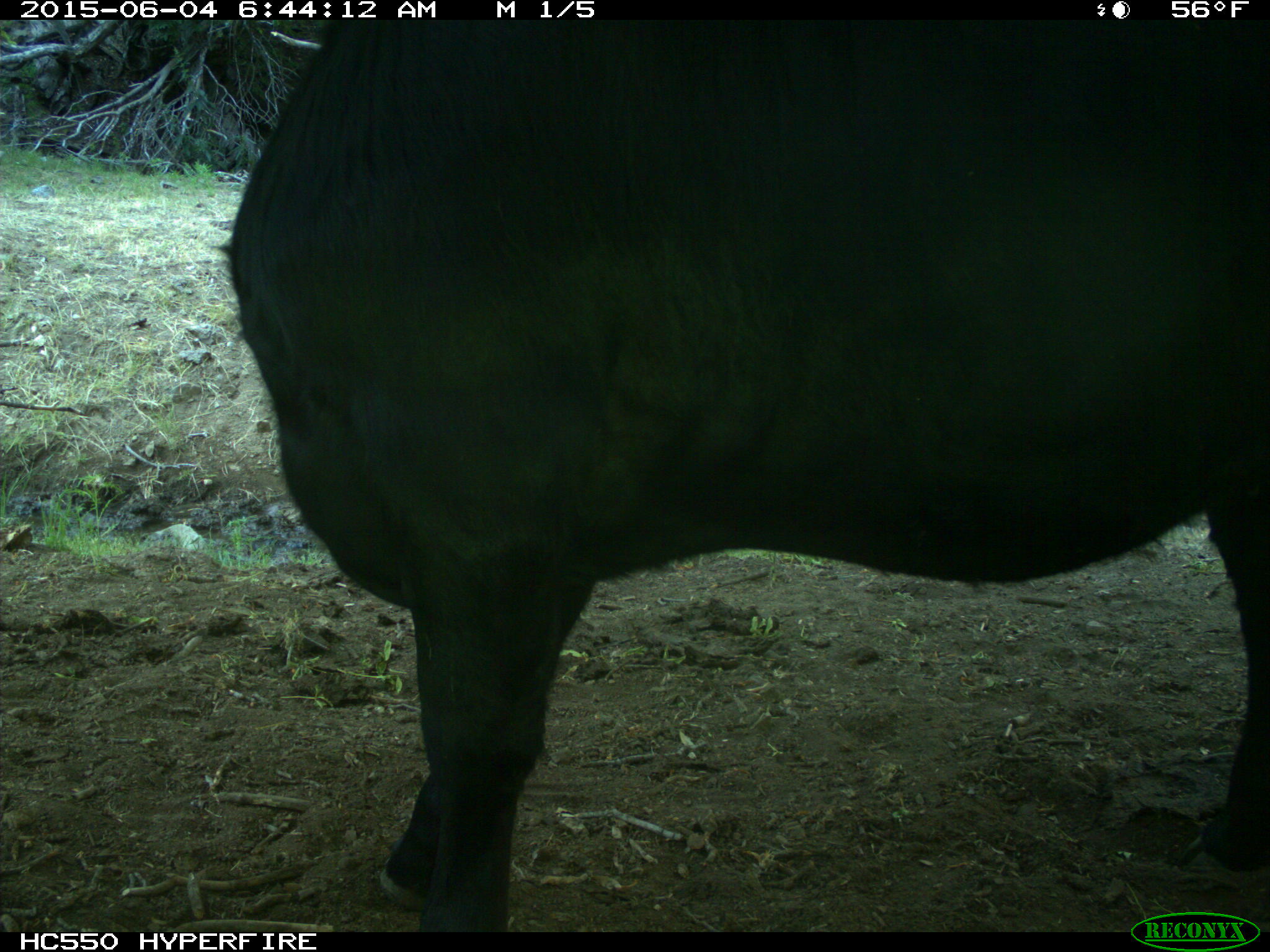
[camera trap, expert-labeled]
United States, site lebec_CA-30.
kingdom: Animalia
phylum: Chordata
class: Mammalia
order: Artiodactyla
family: Bovidae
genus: Bos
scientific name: Bos taurus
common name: domestic cow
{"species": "Bos taurus (domestic cow)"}